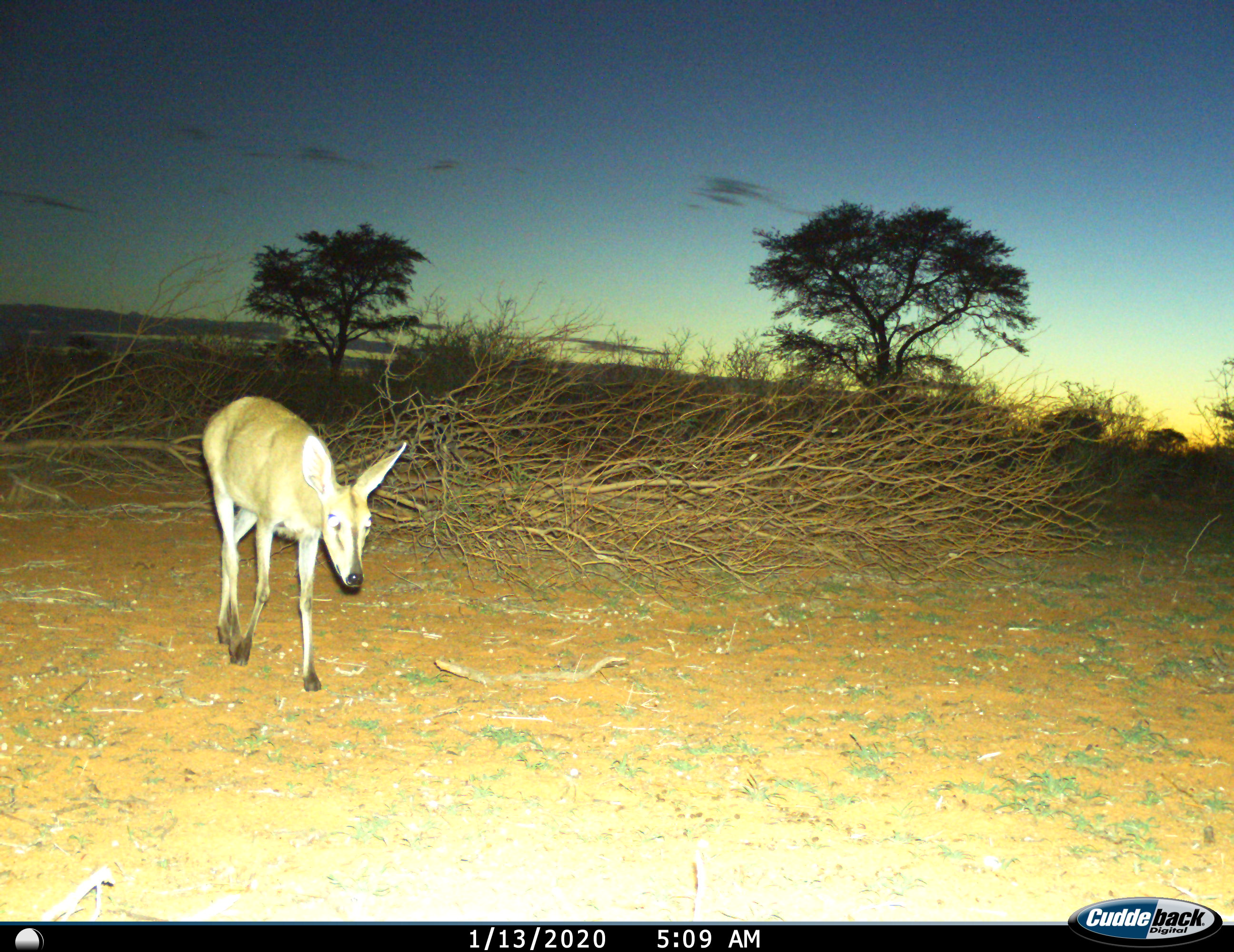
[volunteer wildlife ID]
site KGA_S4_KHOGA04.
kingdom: Animalia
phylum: Chordata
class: Mammalia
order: Artiodactyla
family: Bovidae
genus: Sylvicapra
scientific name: Sylvicapra grimmia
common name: common duiker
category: duikercommongrey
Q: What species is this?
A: Duikercommongrey (common duiker) (Sylvicapra grimmia).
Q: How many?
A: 1.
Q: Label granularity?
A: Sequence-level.